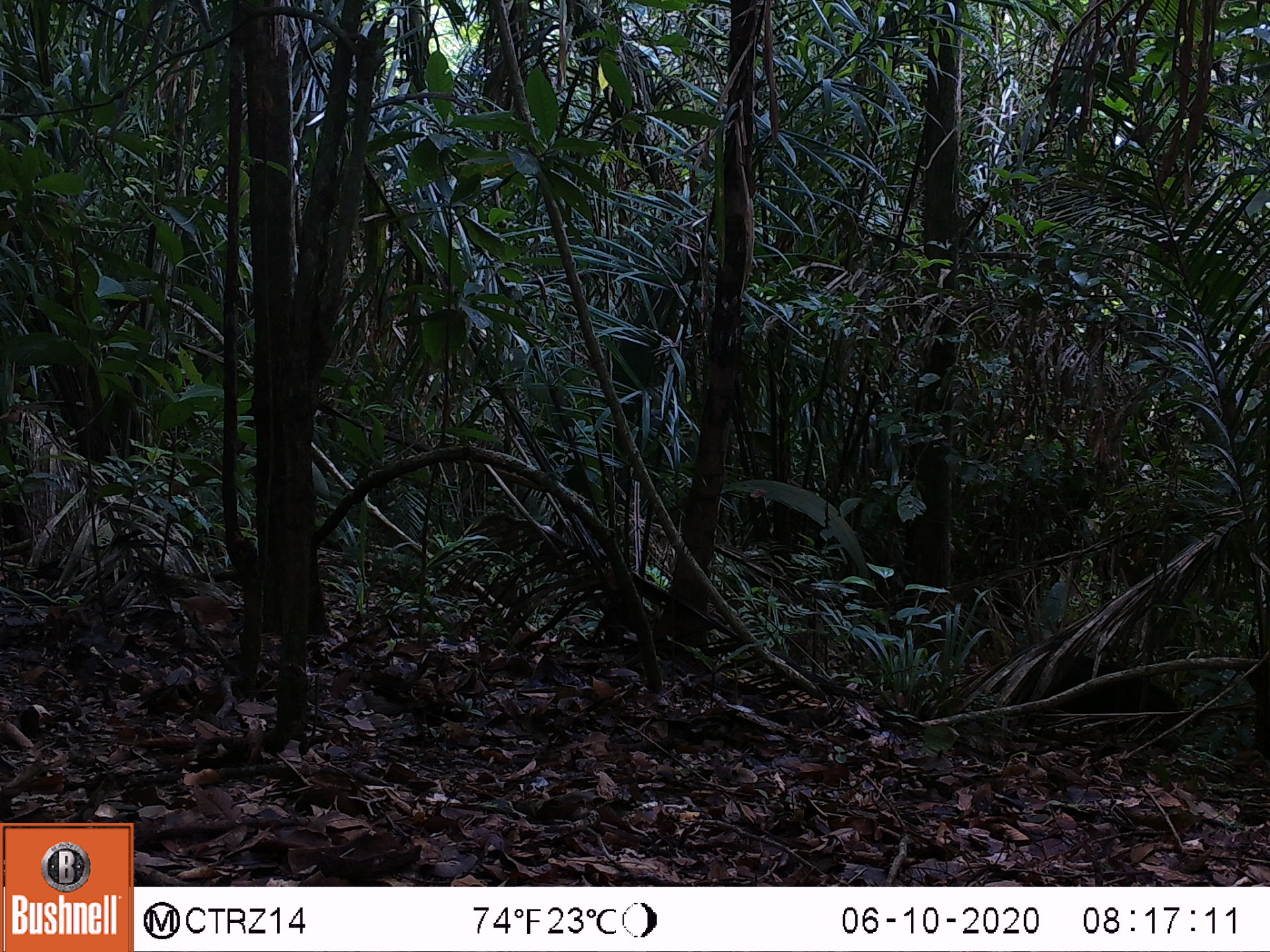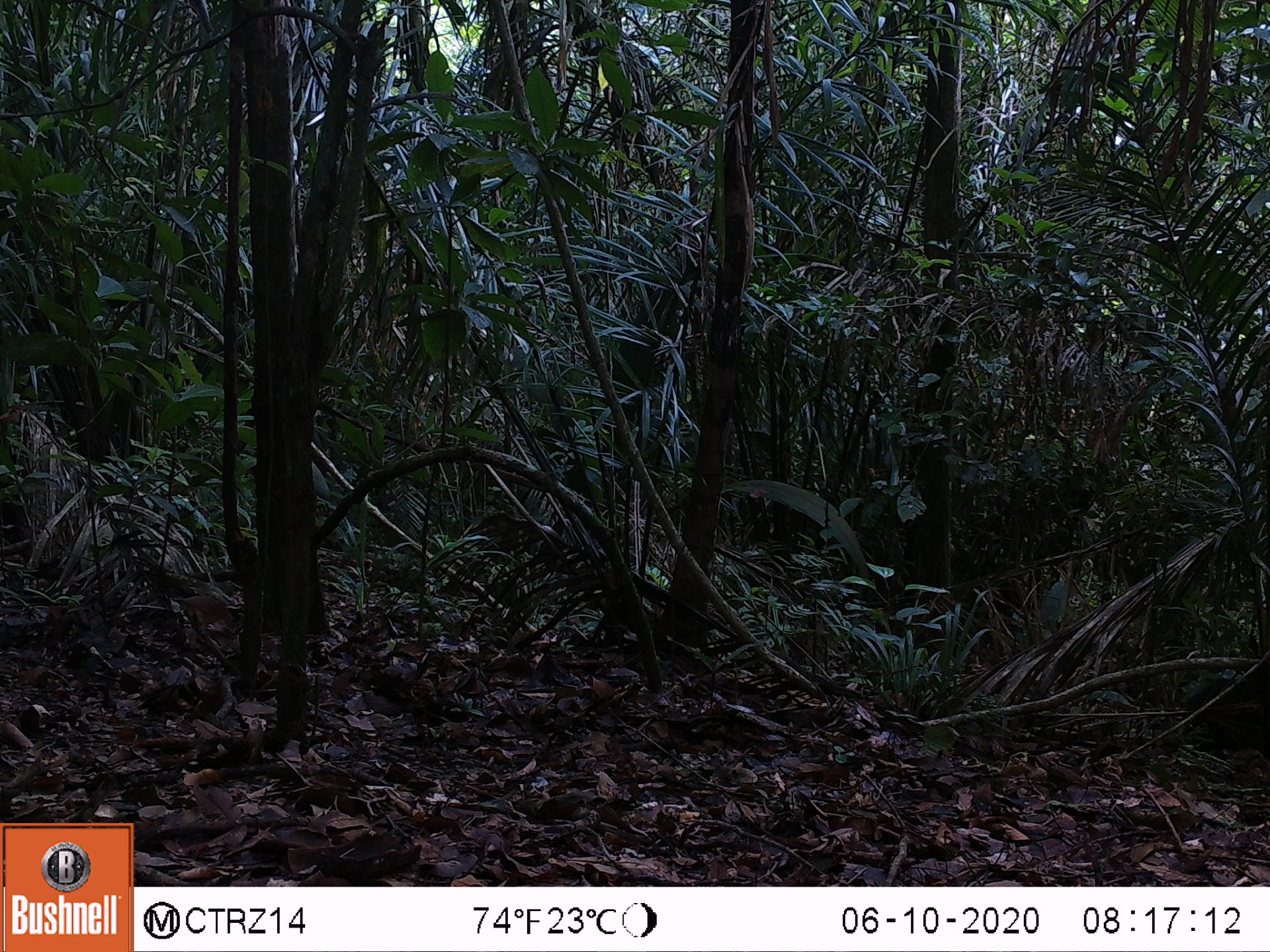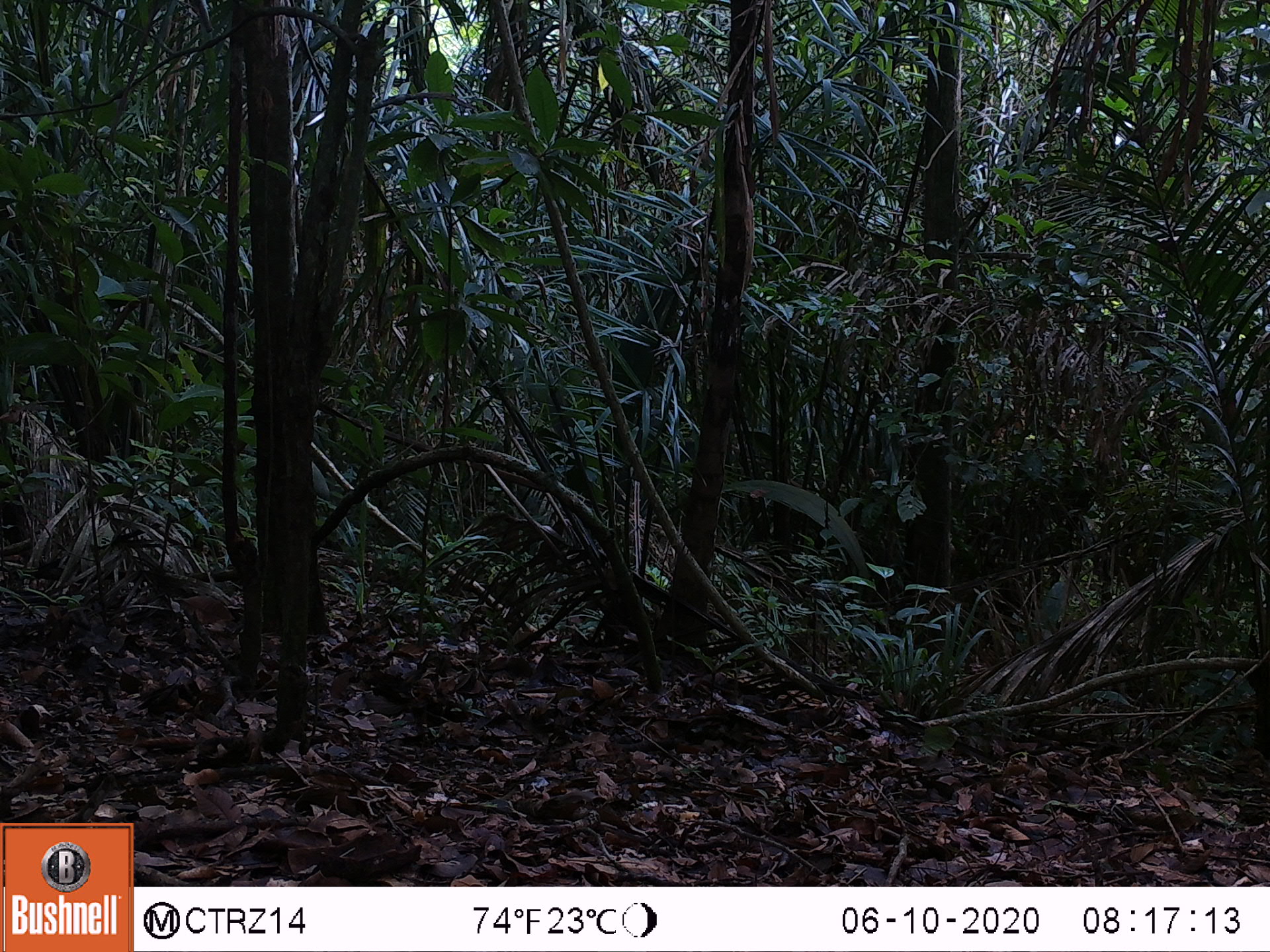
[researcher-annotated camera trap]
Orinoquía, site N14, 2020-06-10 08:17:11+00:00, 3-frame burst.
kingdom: Animalia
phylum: Chordata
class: Mammalia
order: Artiodactyla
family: Tayassuidae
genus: Pecari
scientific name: Pecari tajacu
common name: collared peccary